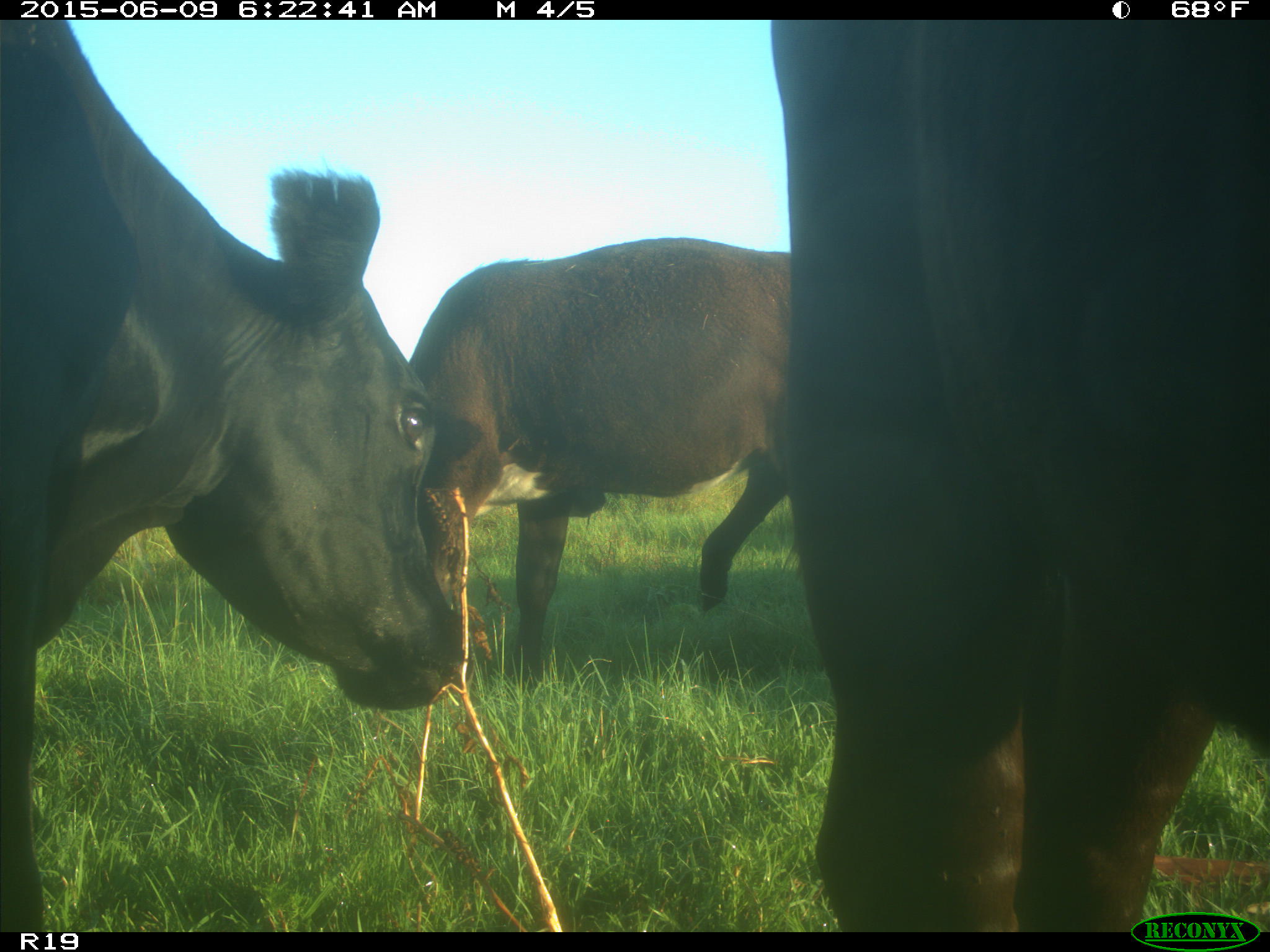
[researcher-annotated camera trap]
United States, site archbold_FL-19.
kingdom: Animalia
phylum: Chordata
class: Mammalia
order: Artiodactyla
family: Bovidae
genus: Bos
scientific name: Bos taurus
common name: domestic cow